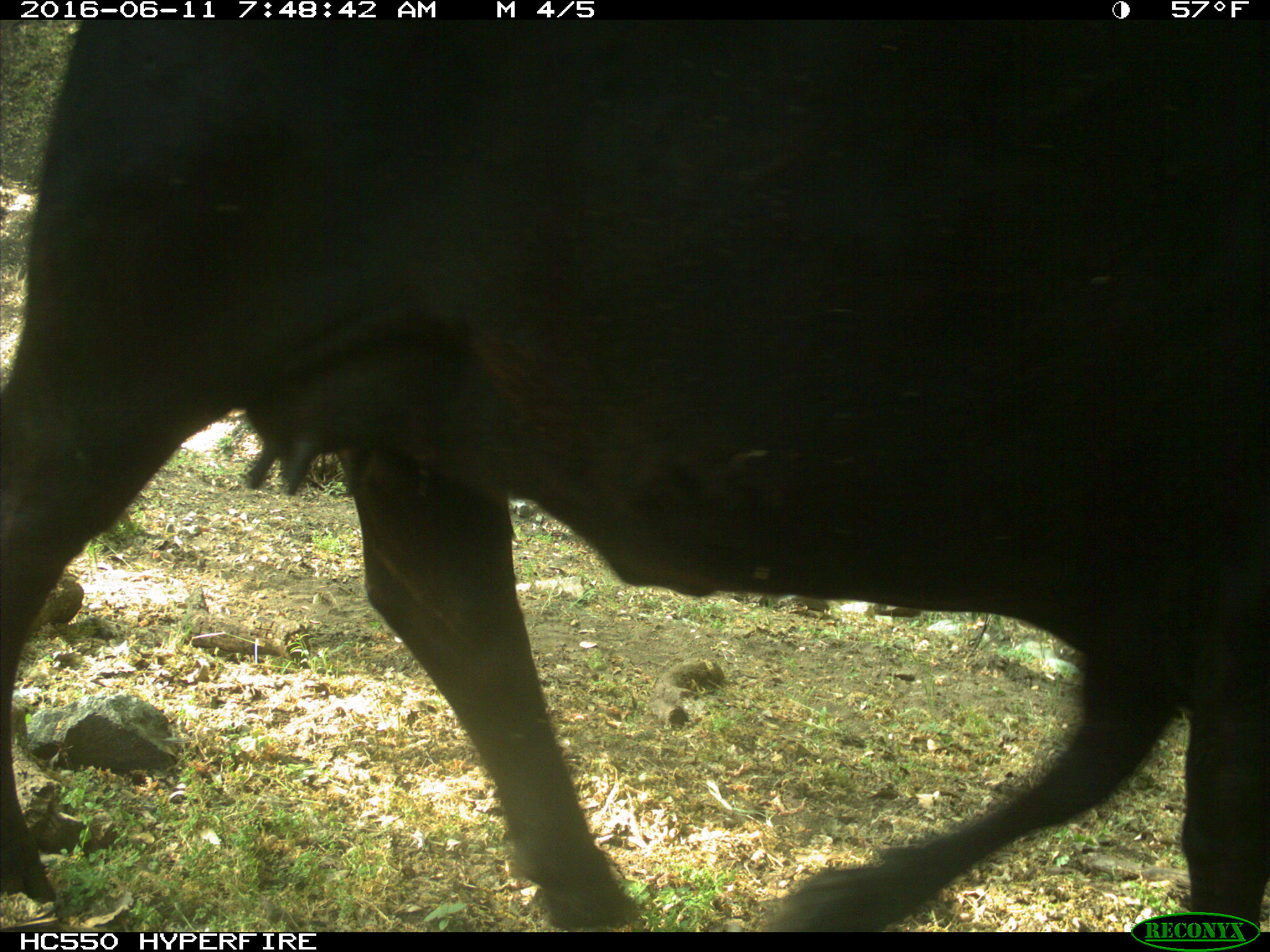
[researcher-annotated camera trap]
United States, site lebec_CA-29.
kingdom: Animalia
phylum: Chordata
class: Mammalia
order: Artiodactyla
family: Bovidae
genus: Bos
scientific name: Bos taurus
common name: domestic cow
Bos taurus (domestic cow).